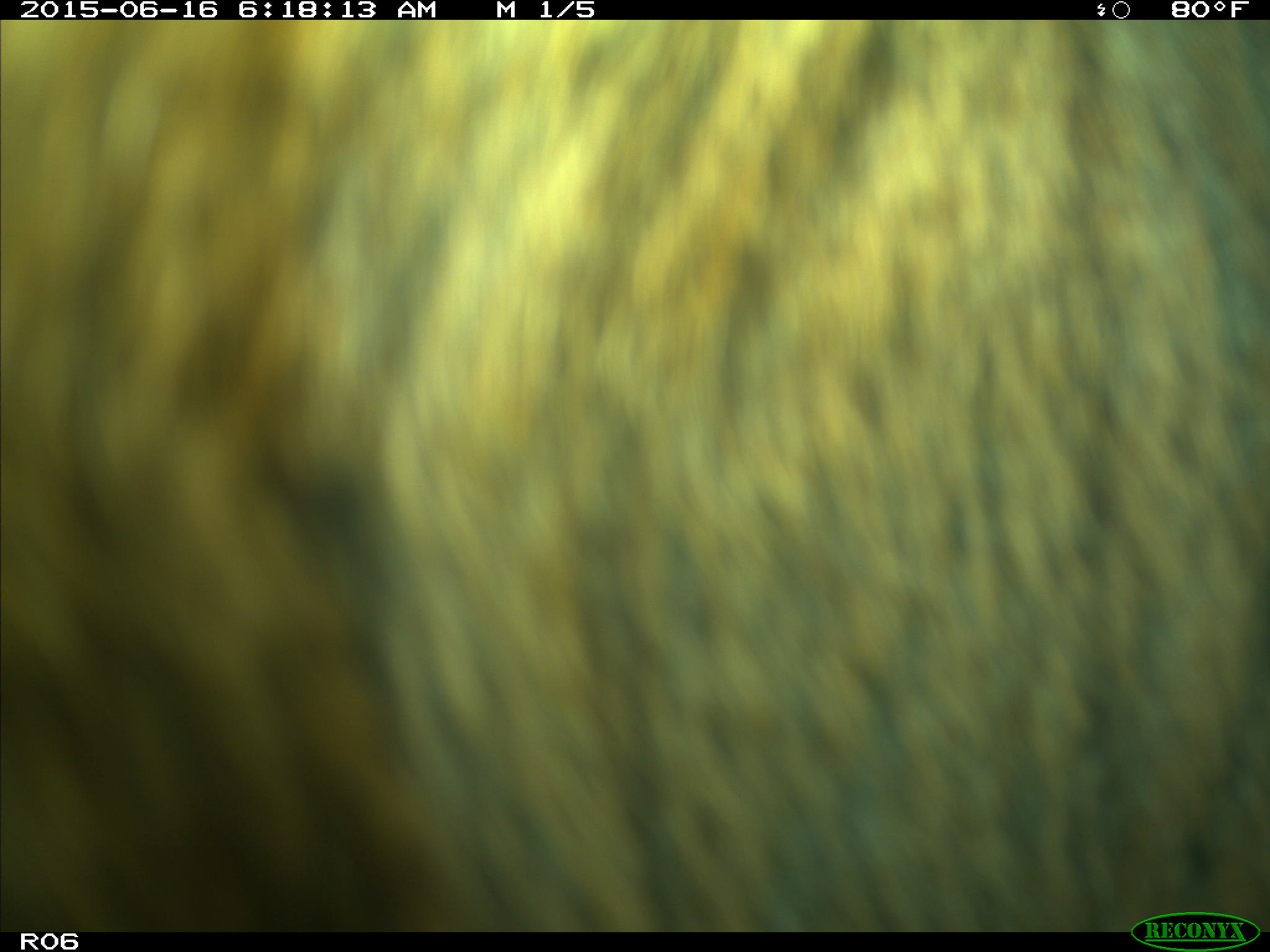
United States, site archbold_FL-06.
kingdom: Animalia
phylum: Chordata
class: Mammalia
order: Artiodactyla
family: Bovidae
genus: Bos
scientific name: Bos taurus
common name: domestic cow